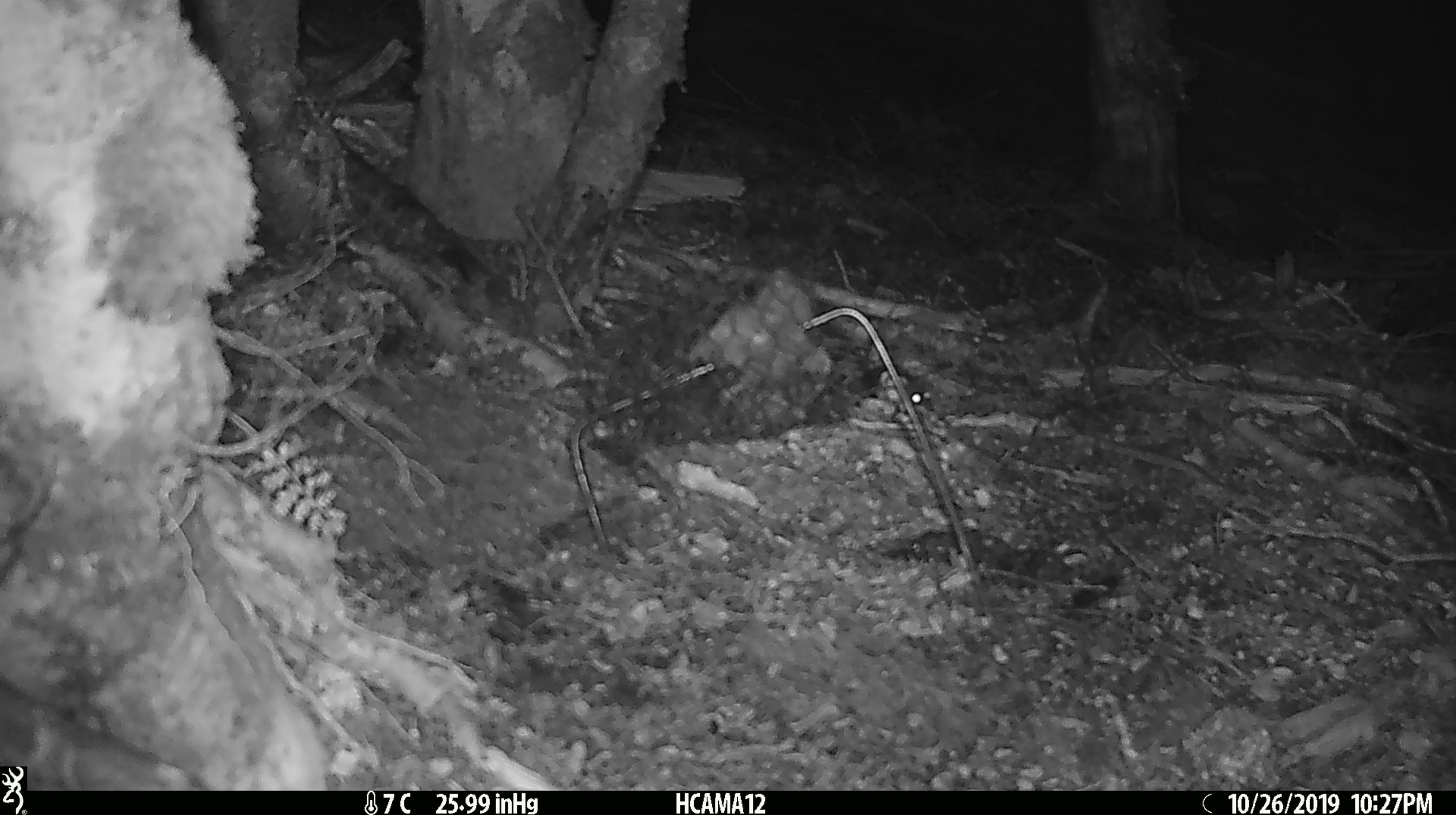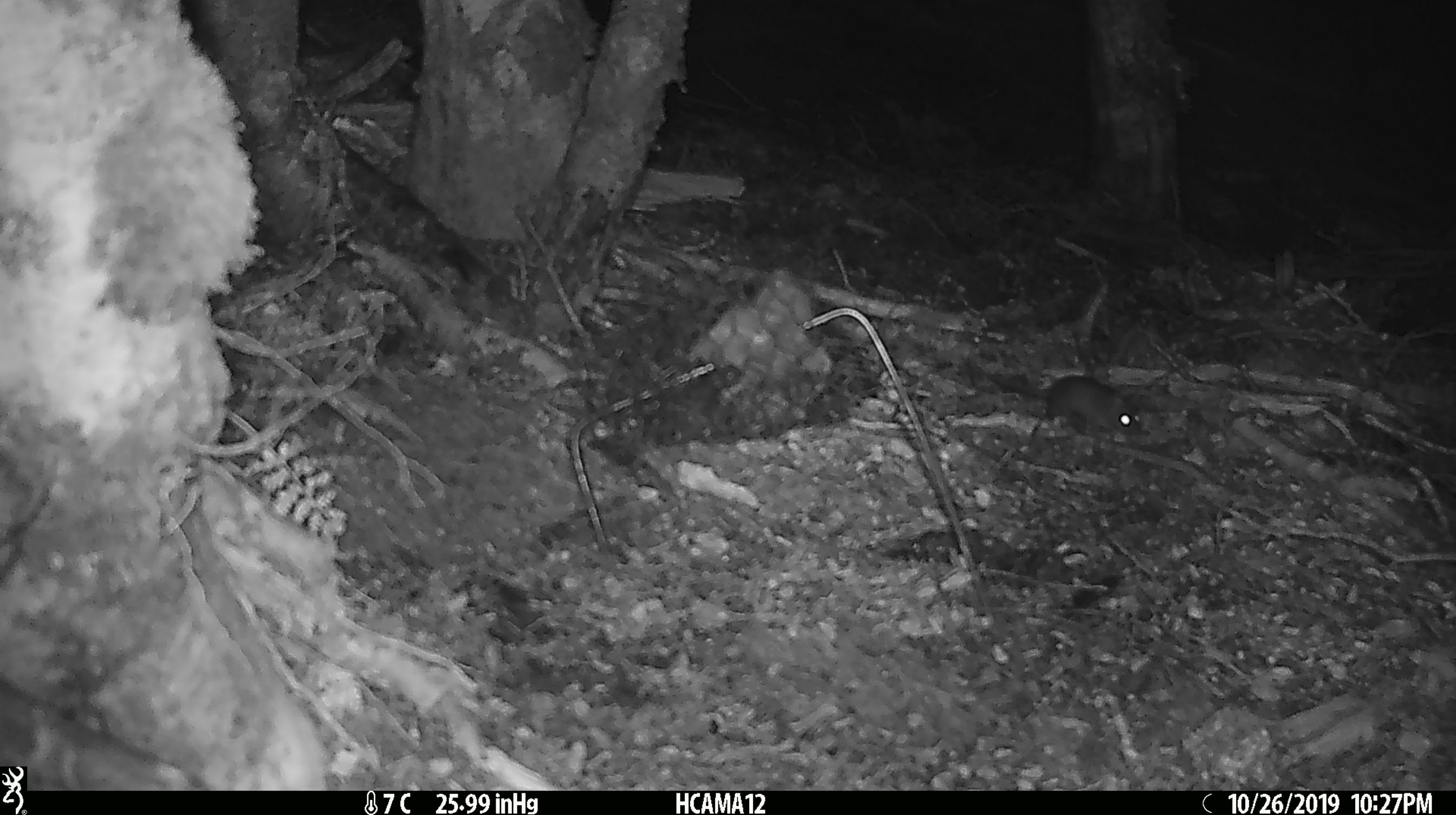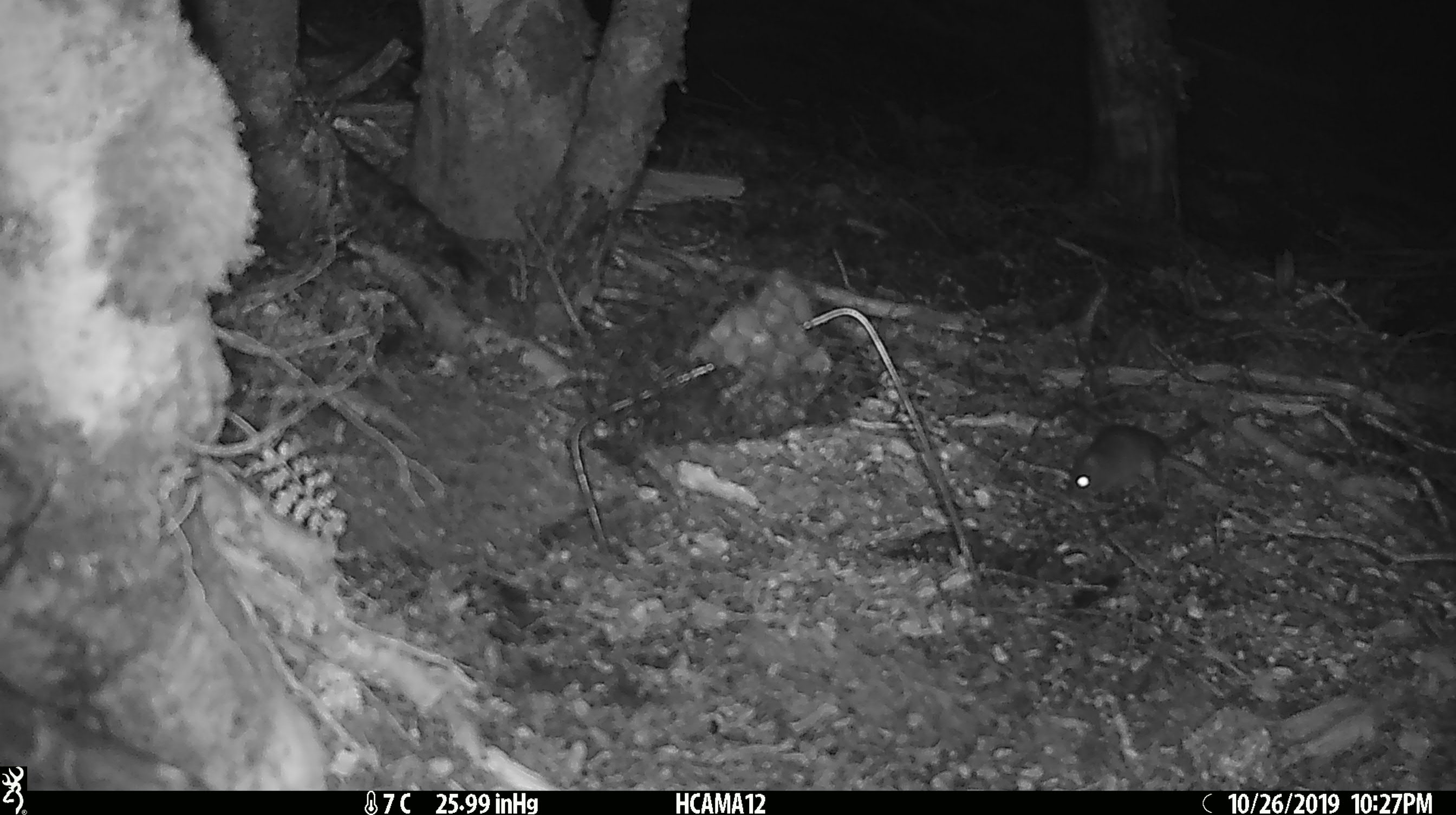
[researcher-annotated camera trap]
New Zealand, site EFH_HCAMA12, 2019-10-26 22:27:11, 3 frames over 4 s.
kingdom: Animalia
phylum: Chordata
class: Mammalia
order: Rodentia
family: Muridae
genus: Mus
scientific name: Mus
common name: mouse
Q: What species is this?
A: Mouse (Mus).